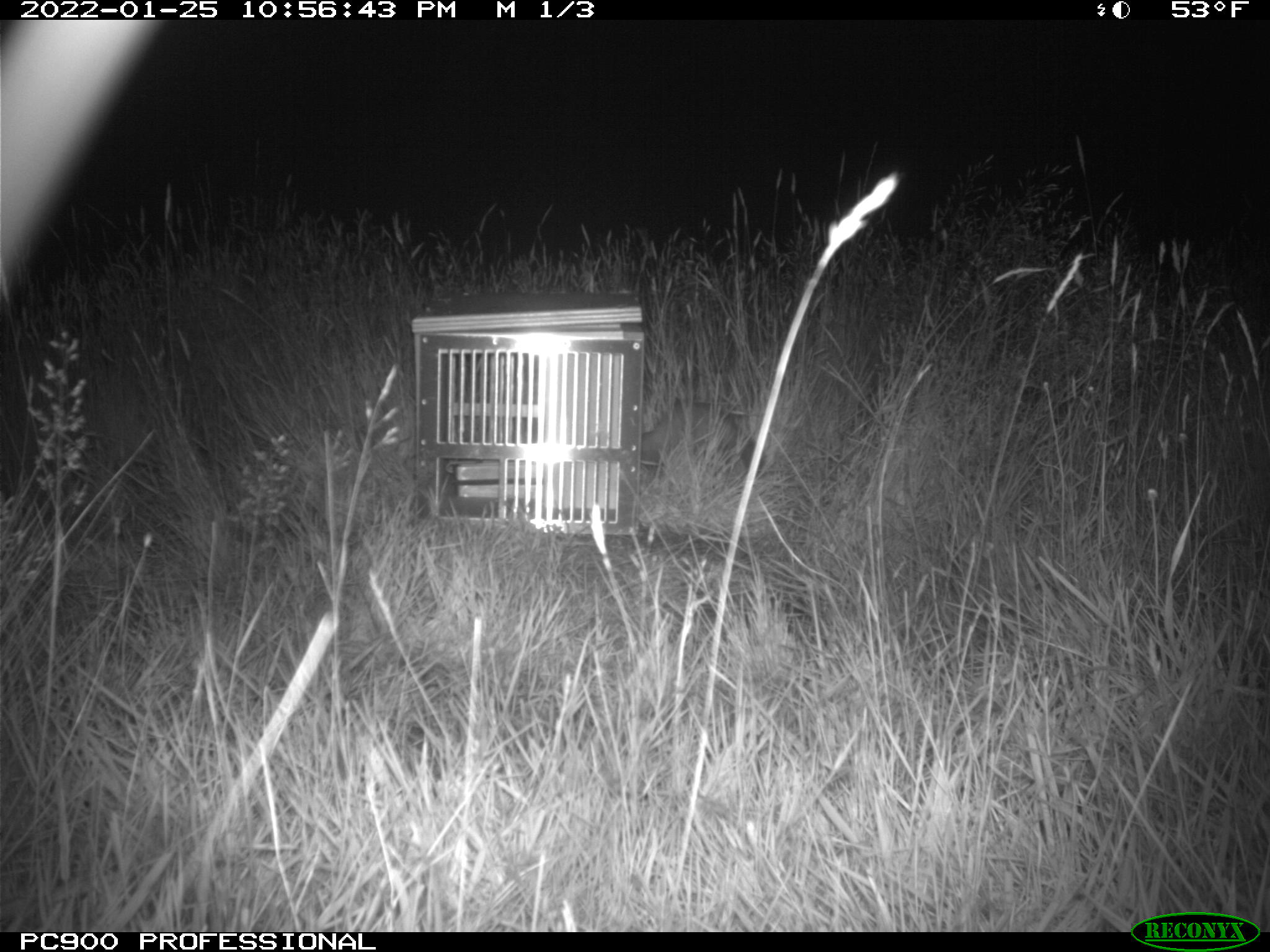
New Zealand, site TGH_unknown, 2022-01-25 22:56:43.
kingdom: Animalia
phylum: Chordata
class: Mammalia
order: Carnivora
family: Mustelidae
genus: Mustela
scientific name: Mustela furo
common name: ferret